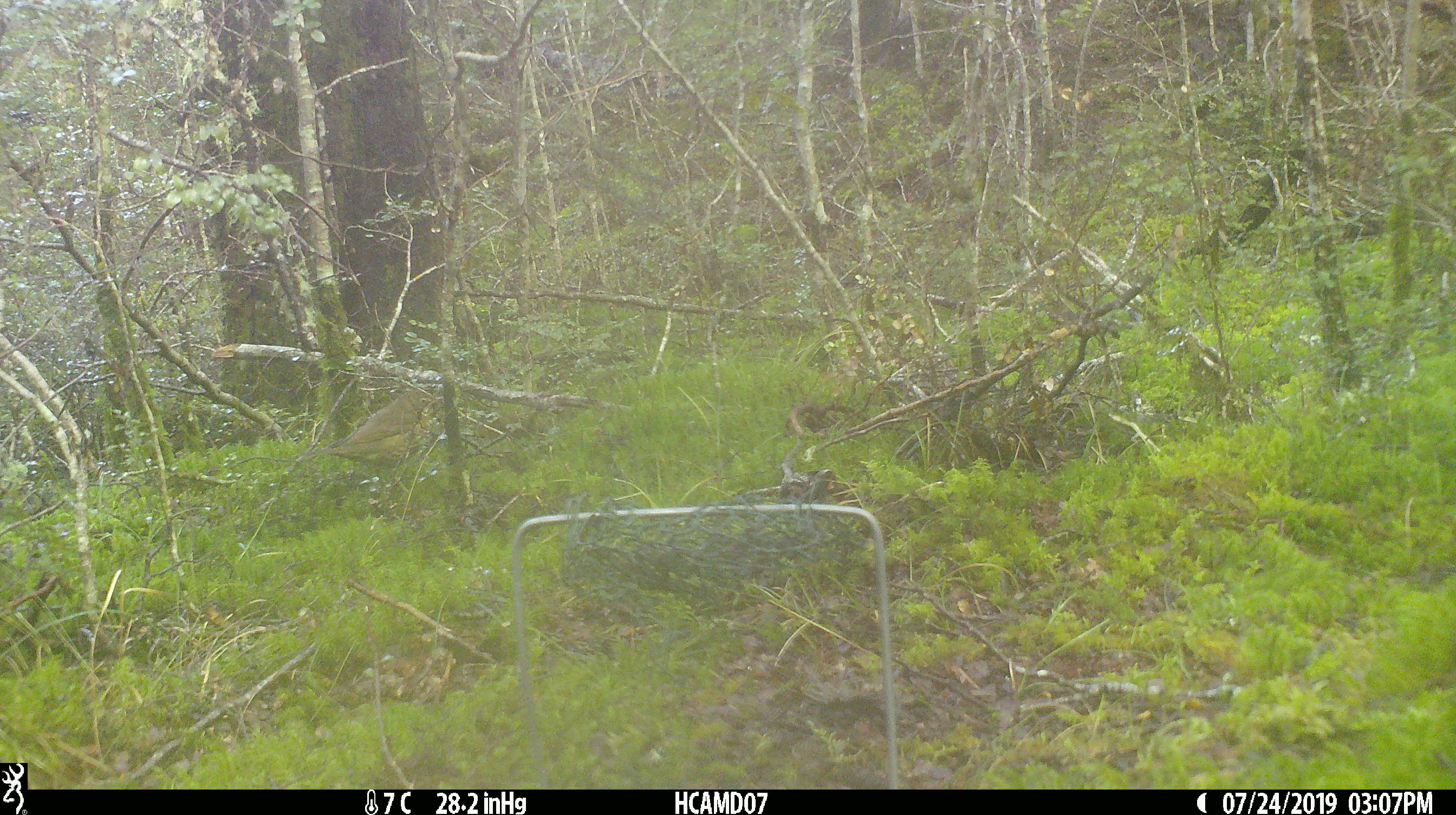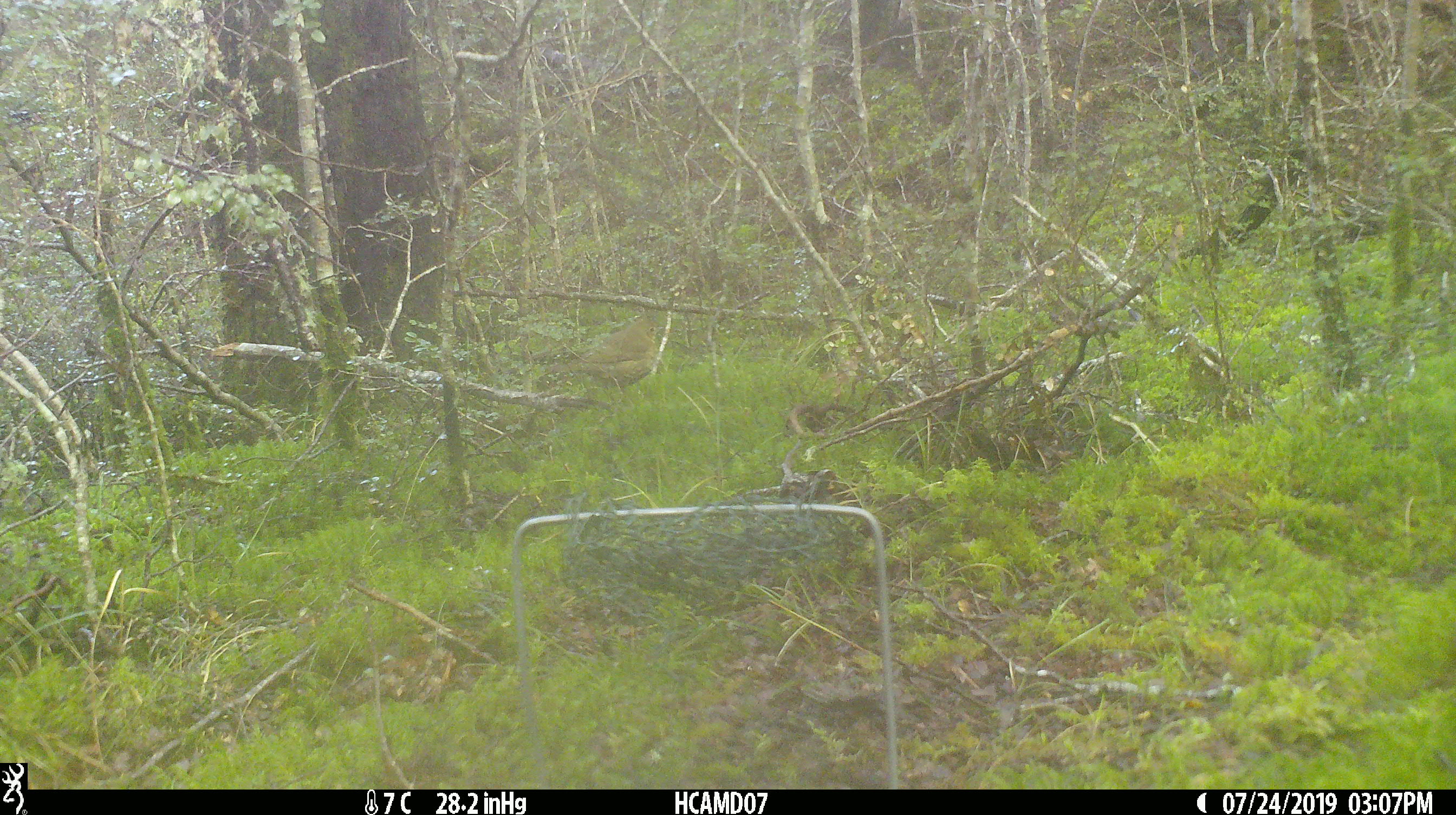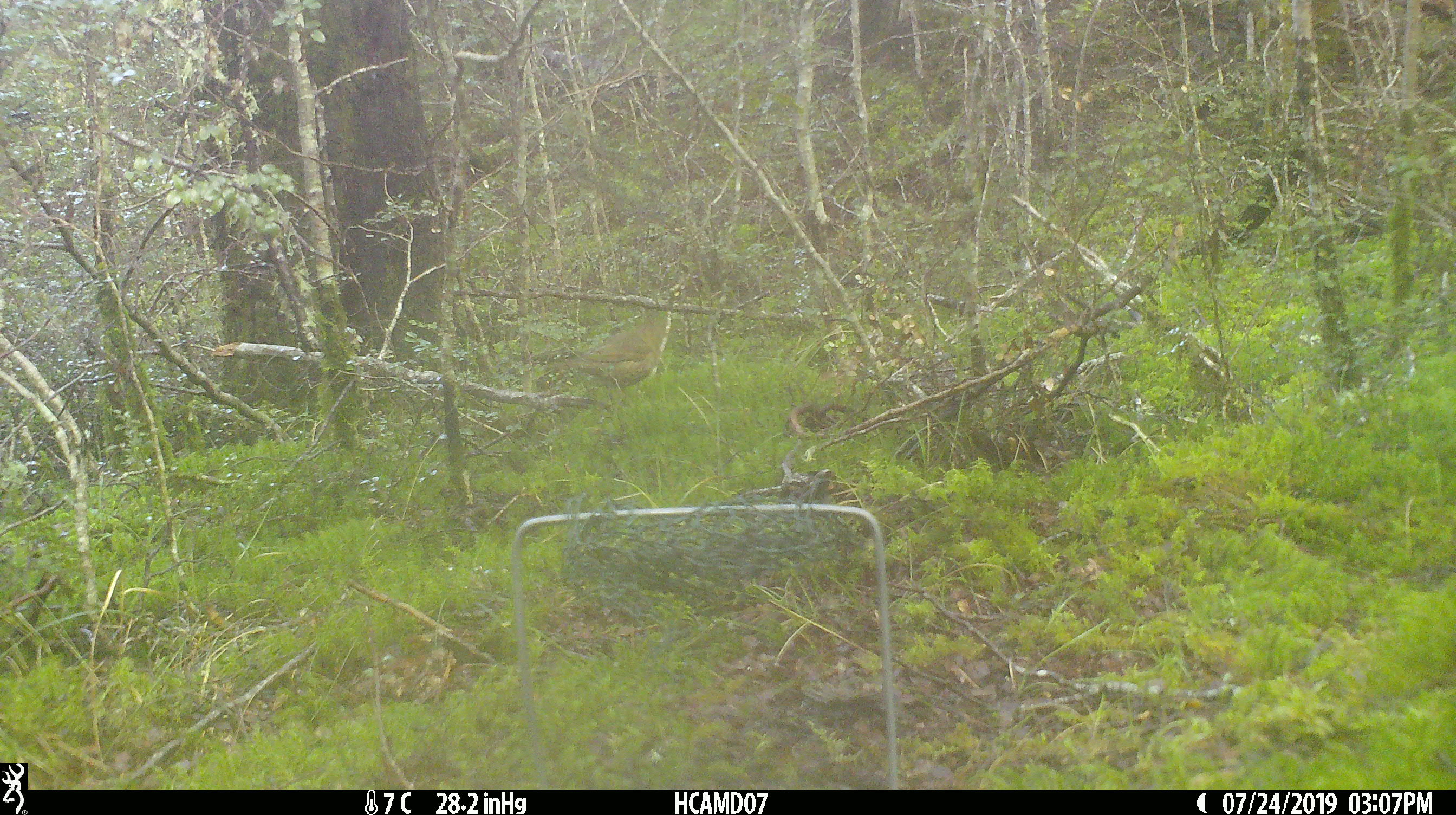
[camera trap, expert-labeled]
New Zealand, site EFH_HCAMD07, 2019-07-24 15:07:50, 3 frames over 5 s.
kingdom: Animalia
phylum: Chordata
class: Aves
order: Passeriformes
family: Turdidae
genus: Turdus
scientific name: Turdus philomelos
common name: song thrush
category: thrush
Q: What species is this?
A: Thrush (song thrush) (Turdus philomelos).